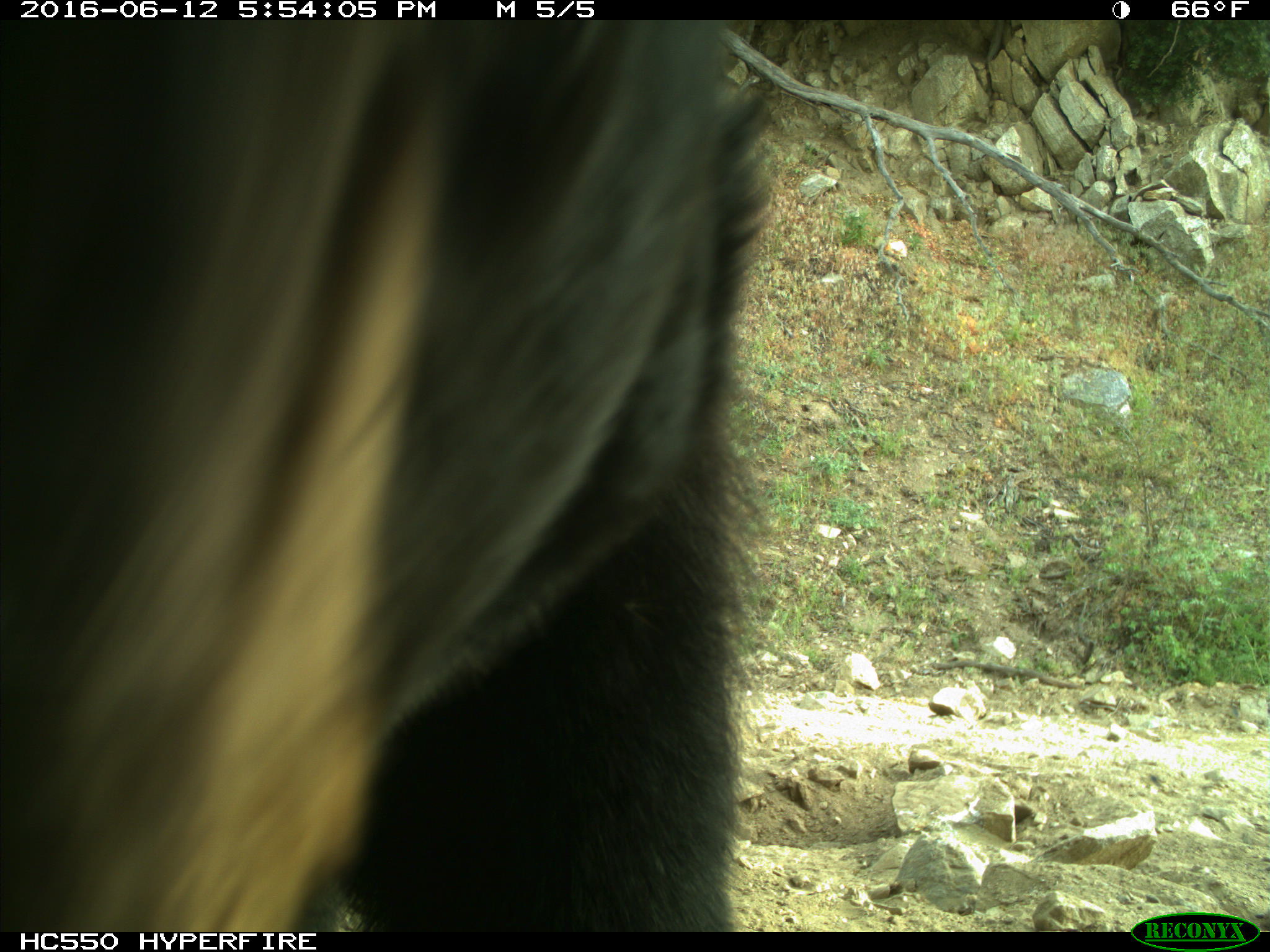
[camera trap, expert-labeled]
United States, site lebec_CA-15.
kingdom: Animalia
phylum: Chordata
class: Mammalia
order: Carnivora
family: Ursidae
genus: Ursus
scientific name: Ursus americanus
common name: american black bear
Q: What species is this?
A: Ursus americanus (american black bear).